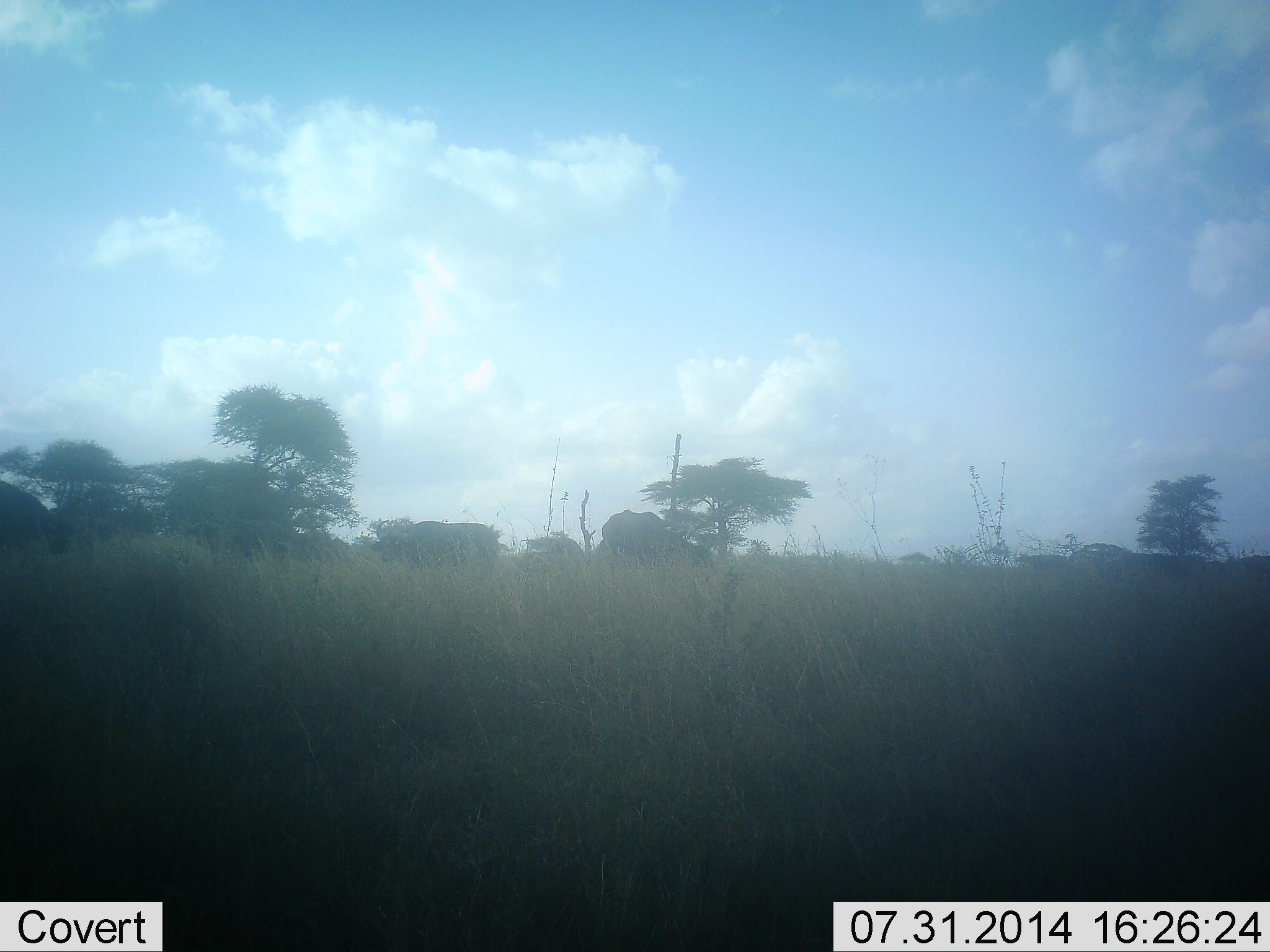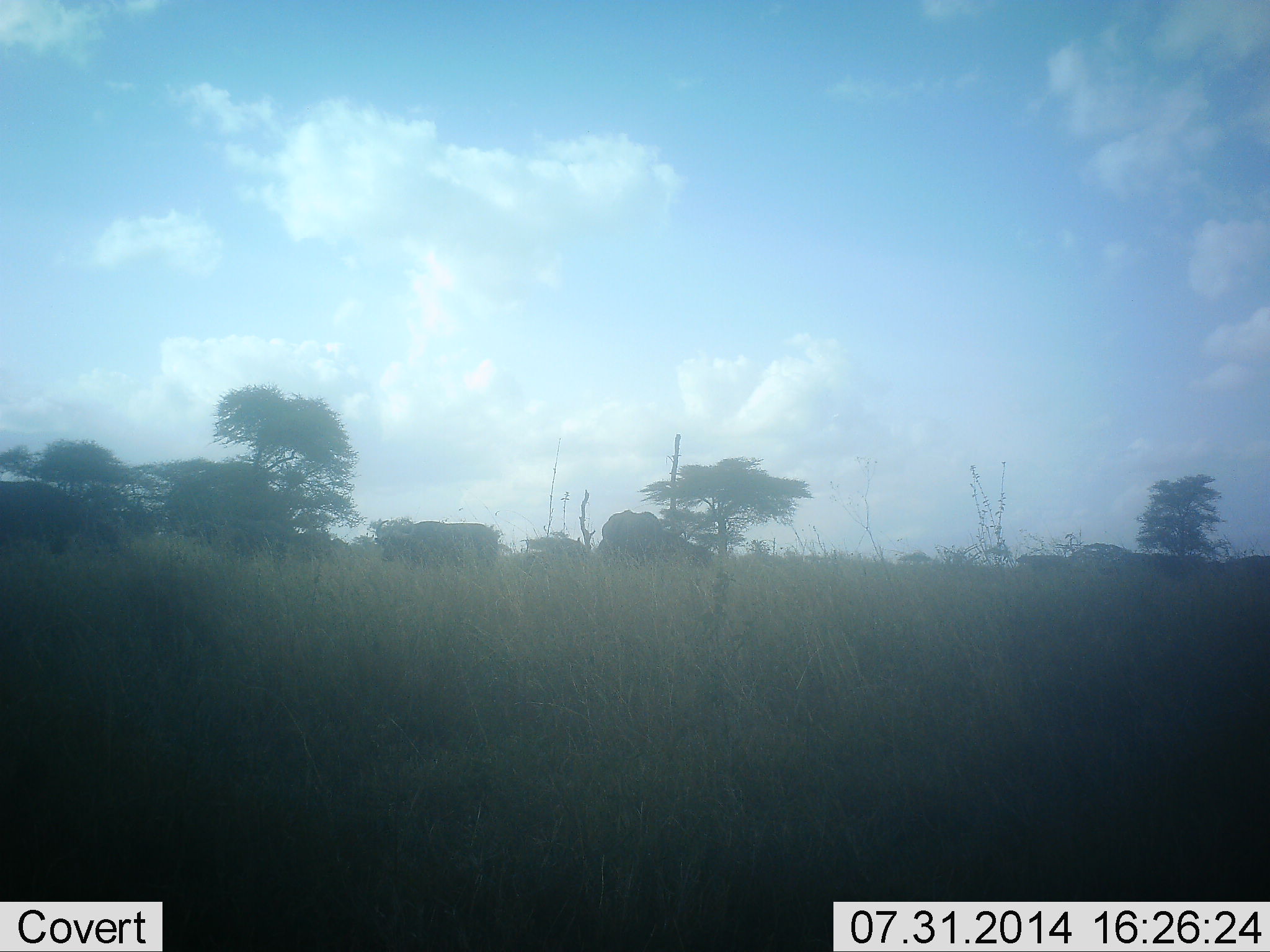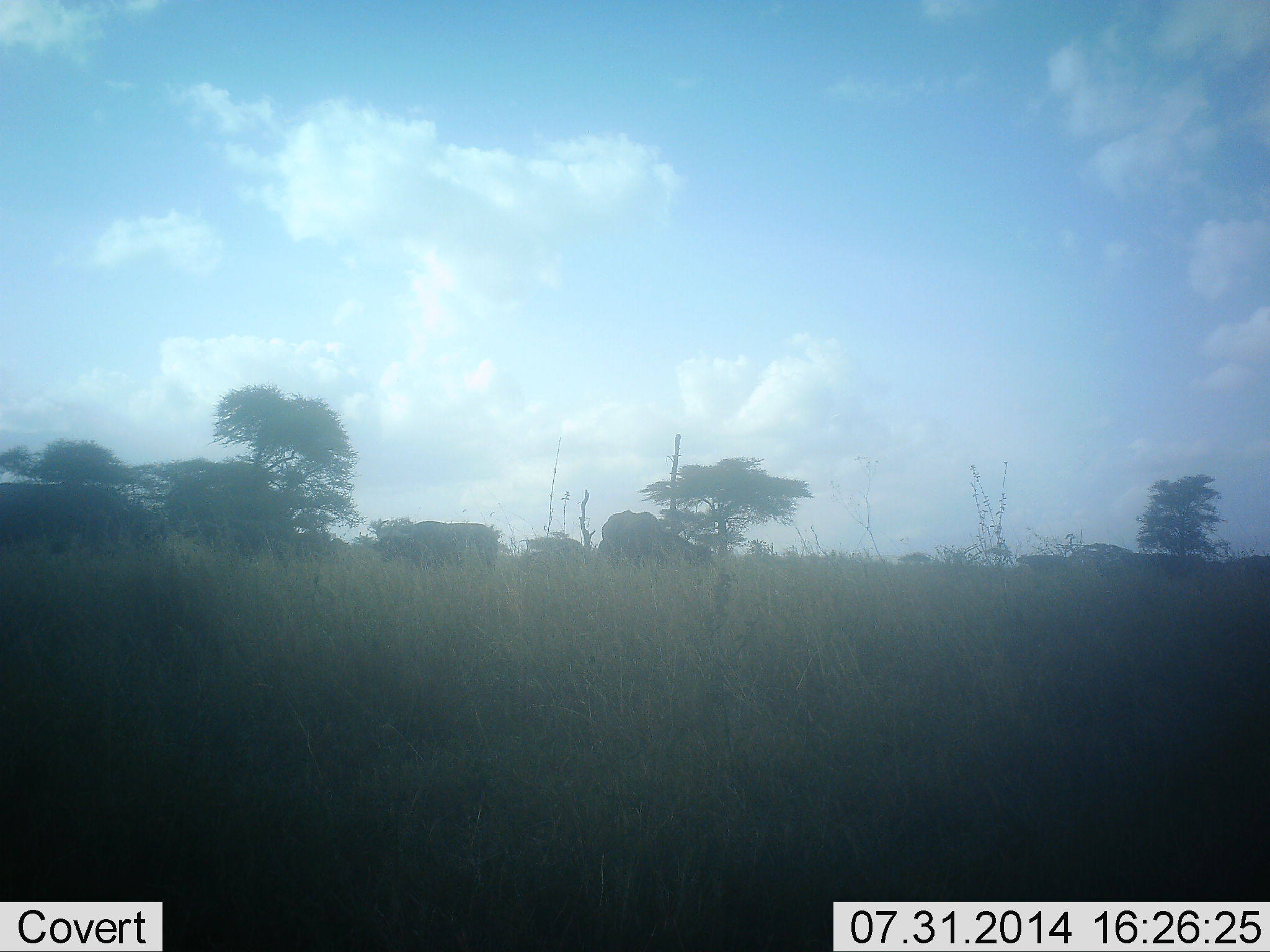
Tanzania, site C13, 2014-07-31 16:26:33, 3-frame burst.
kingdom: Animalia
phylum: Chordata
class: Mammalia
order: Artiodactyla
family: Bovidae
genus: Connochaetes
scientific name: Connochaetes taurinus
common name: blue wildebeest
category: wildebeest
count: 3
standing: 45%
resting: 0%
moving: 73%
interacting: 9%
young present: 0%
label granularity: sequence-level